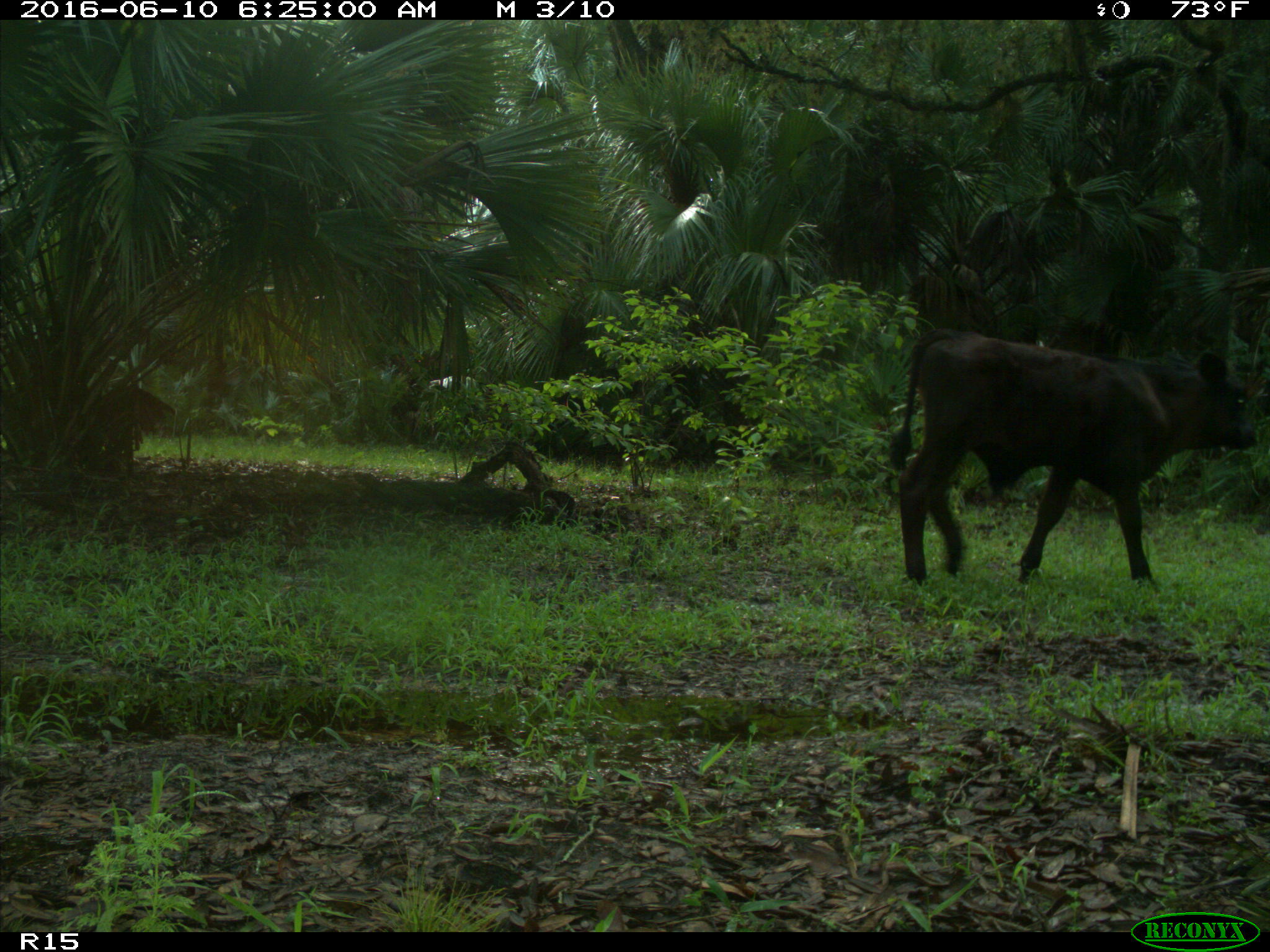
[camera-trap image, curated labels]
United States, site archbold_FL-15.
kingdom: Animalia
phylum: Chordata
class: Mammalia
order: Artiodactyla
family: Bovidae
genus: Bos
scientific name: Bos taurus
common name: domestic cow